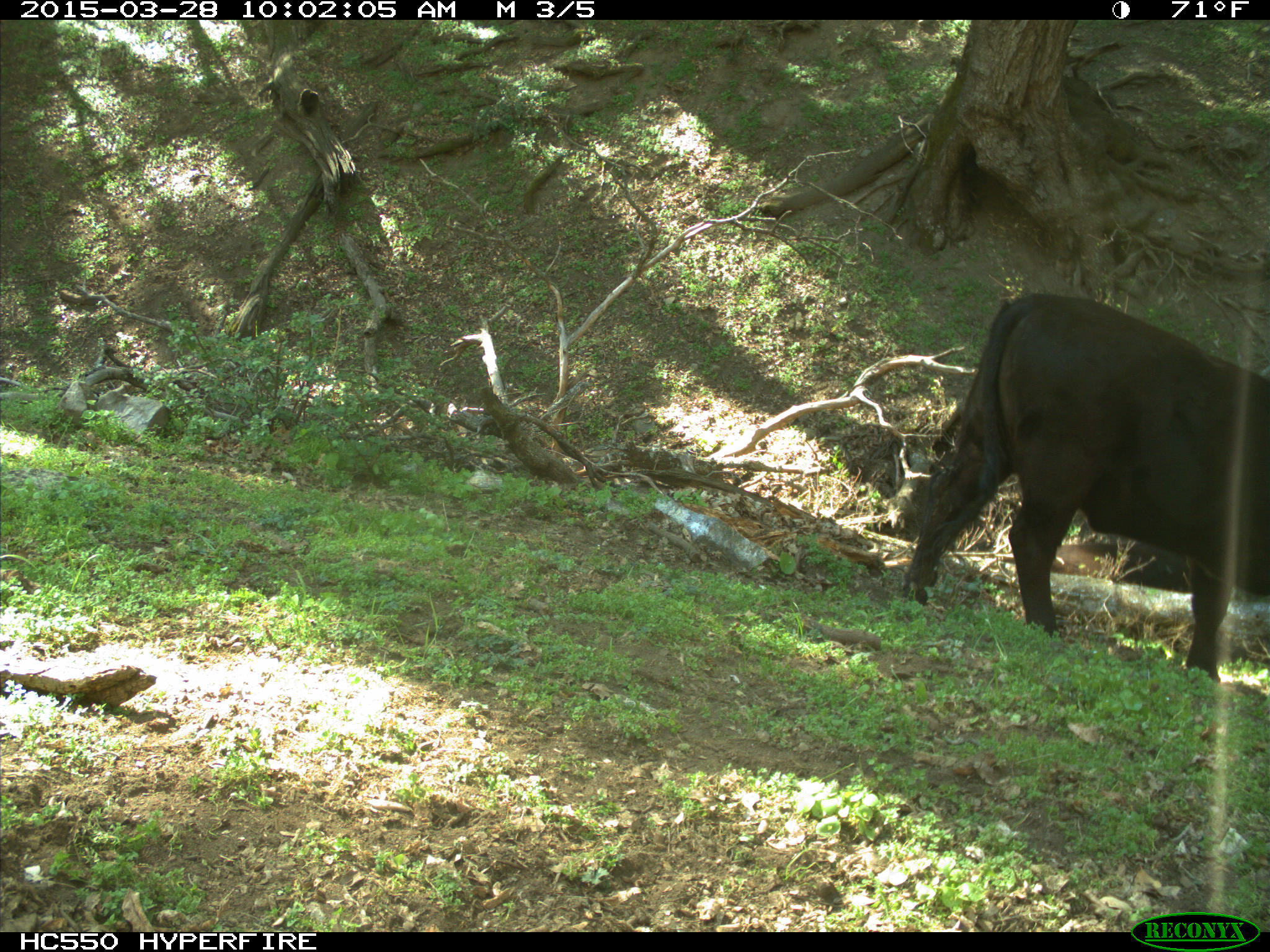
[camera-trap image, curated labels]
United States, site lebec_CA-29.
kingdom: Animalia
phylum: Chordata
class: Mammalia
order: Artiodactyla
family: Bovidae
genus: Bos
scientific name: Bos taurus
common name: domestic cow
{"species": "Bos taurus (domestic cow)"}